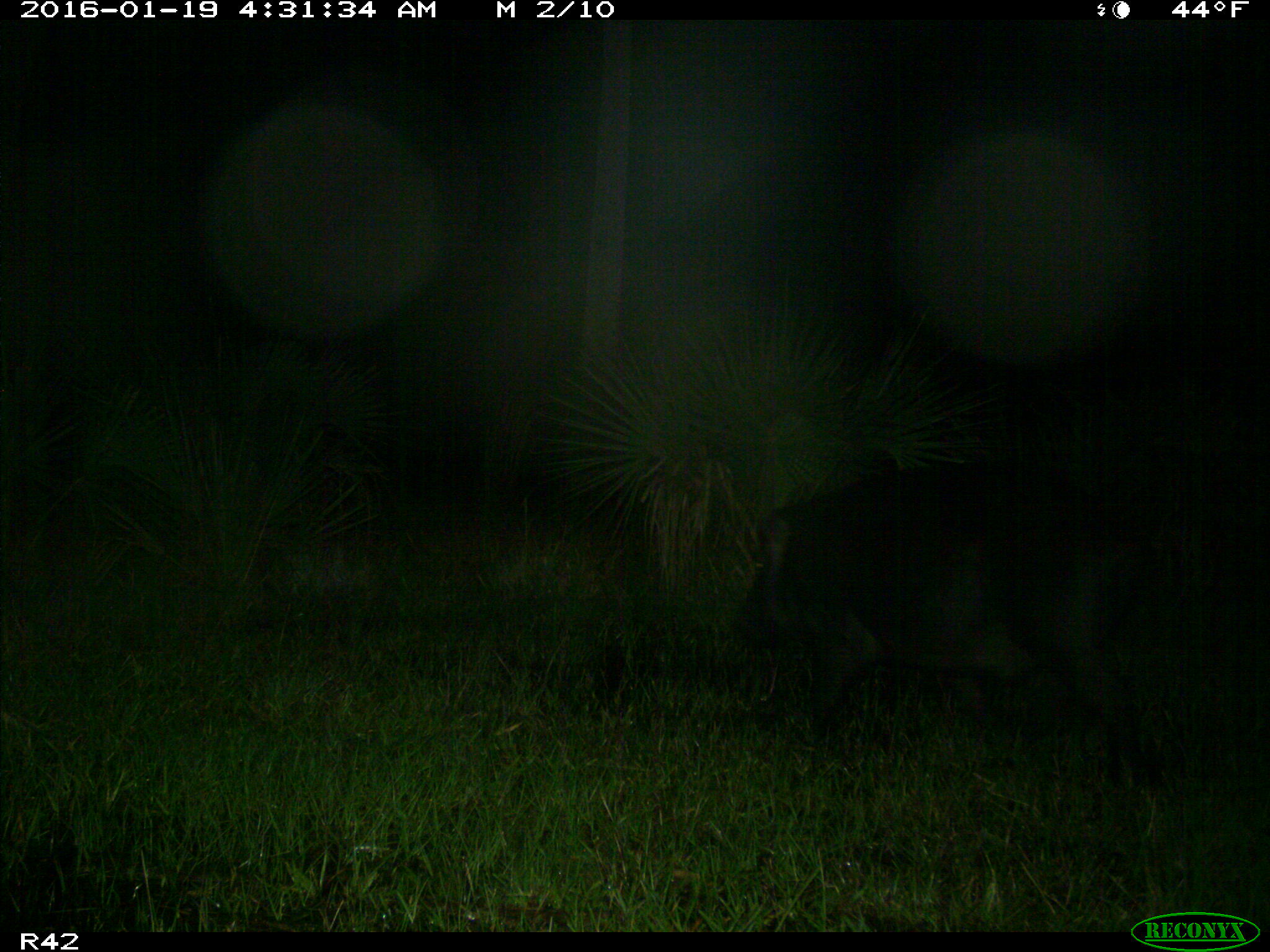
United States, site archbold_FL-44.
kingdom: Animalia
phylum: Chordata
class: Mammalia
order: Artiodactyla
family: Suidae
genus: Sus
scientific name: Sus scrofa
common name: wild boar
Sus scrofa (wild boar).